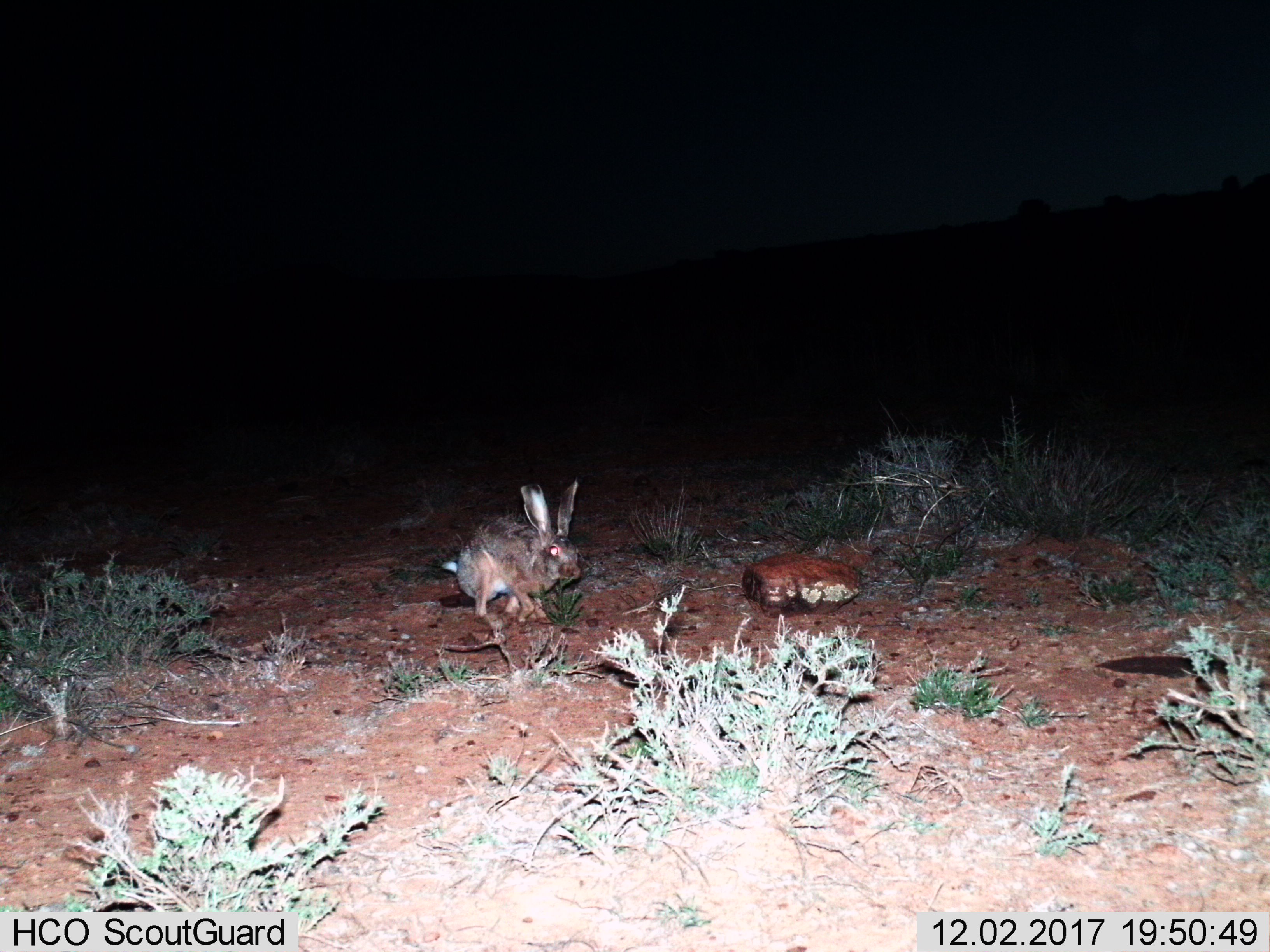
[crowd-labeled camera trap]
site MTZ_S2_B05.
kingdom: Animalia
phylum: Chordata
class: Mammalia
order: Lagomorpha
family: Leporidae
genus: Lepus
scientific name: Lepus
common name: hare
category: hareunknown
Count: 1.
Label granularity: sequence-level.